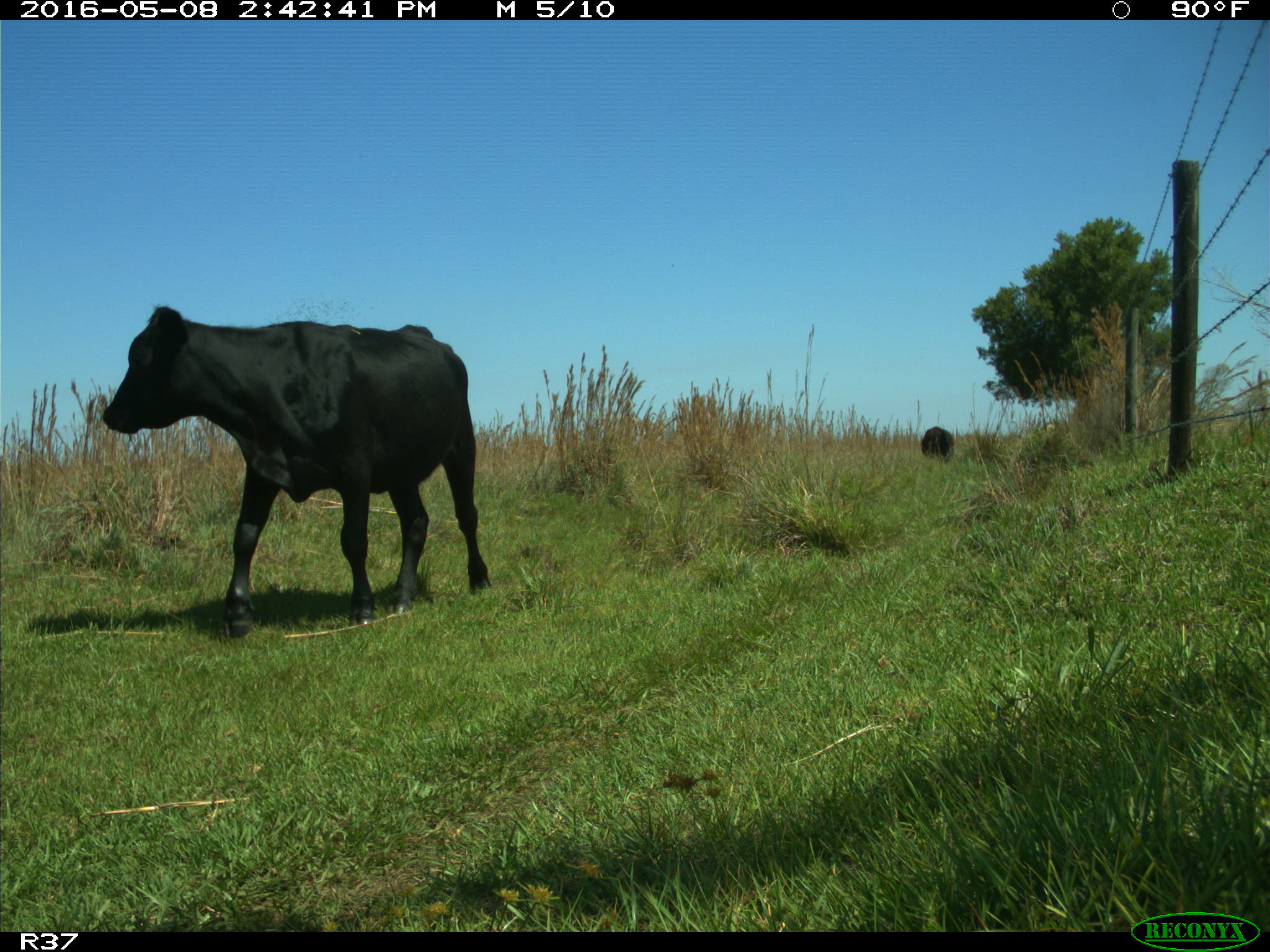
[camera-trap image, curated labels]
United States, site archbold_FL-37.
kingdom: Animalia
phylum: Chordata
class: Mammalia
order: Artiodactyla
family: Bovidae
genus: Bos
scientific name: Bos taurus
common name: domestic cow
Bos taurus (domestic cow).